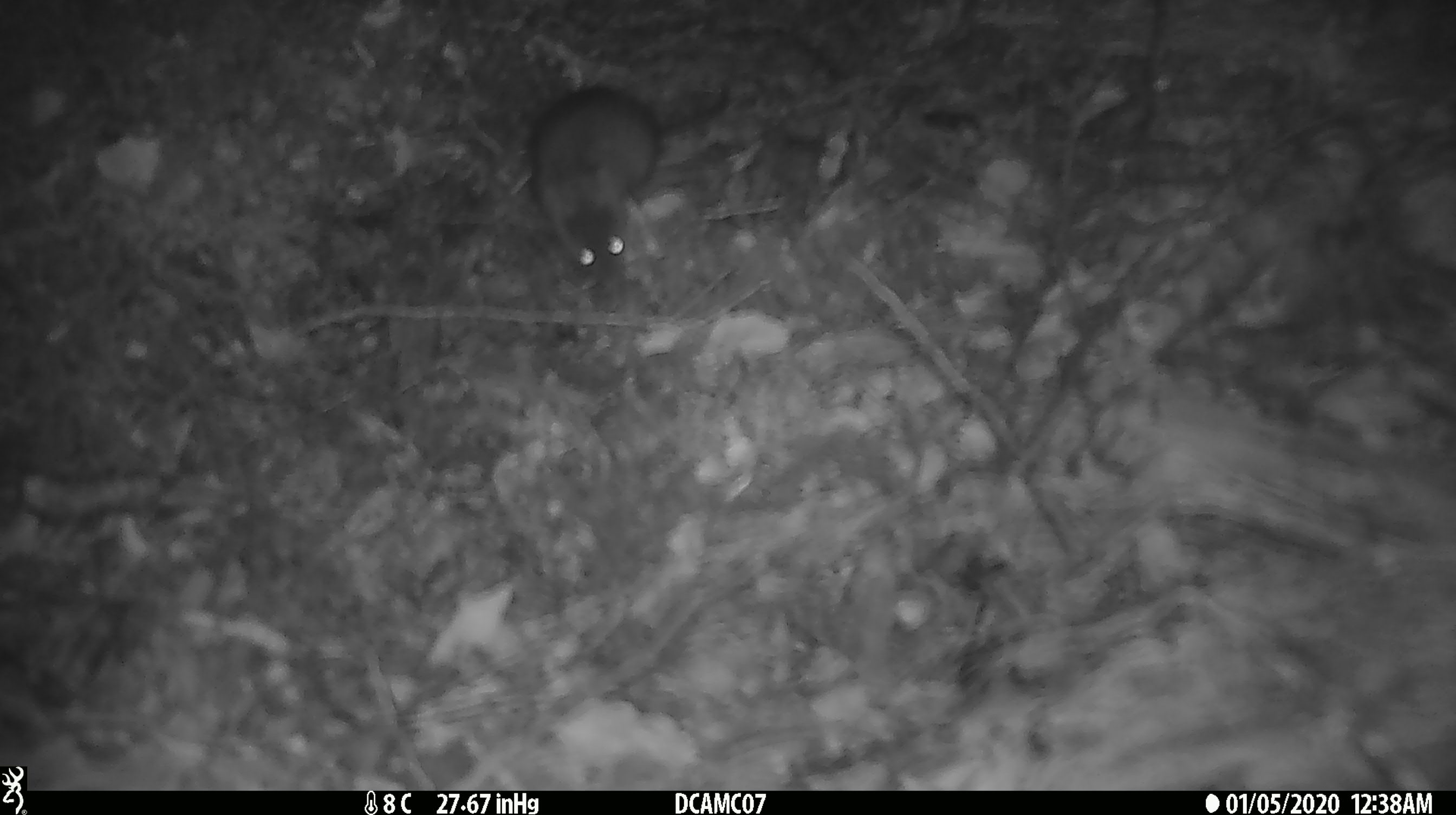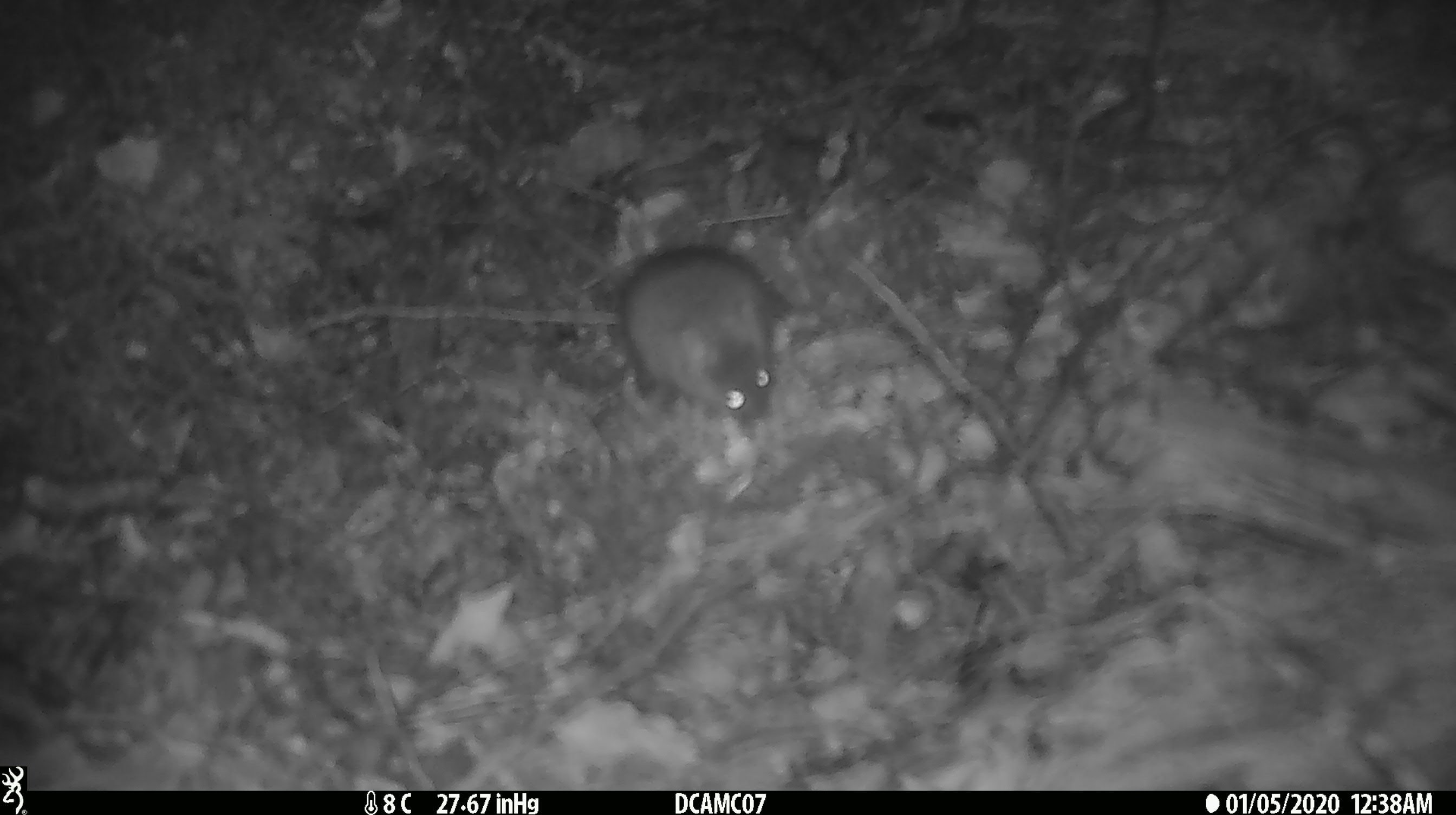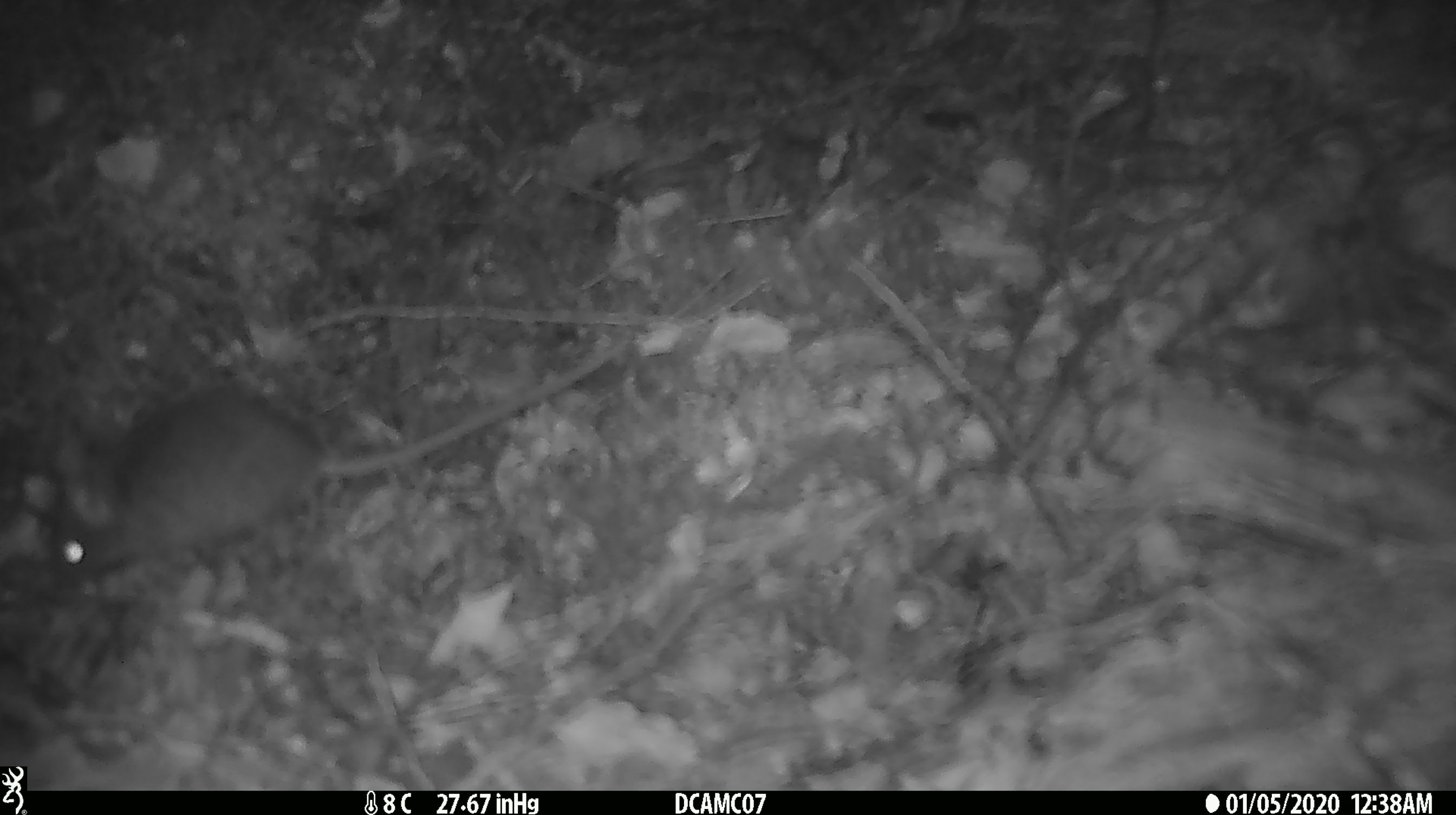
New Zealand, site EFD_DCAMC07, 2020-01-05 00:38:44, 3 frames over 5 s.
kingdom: Animalia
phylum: Chordata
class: Mammalia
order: Rodentia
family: Muridae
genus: Mus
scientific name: Mus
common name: mouse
Mouse (Mus).